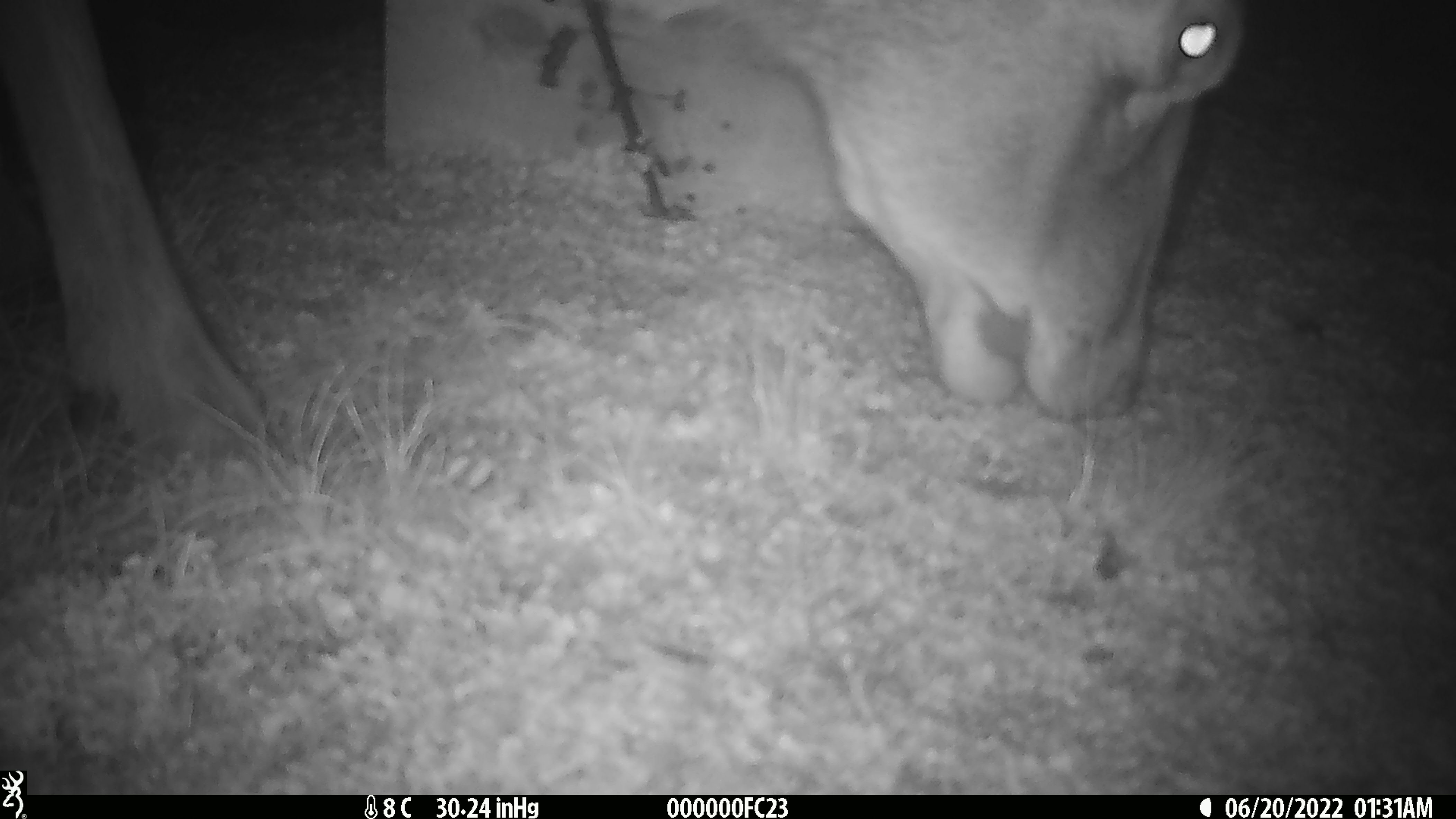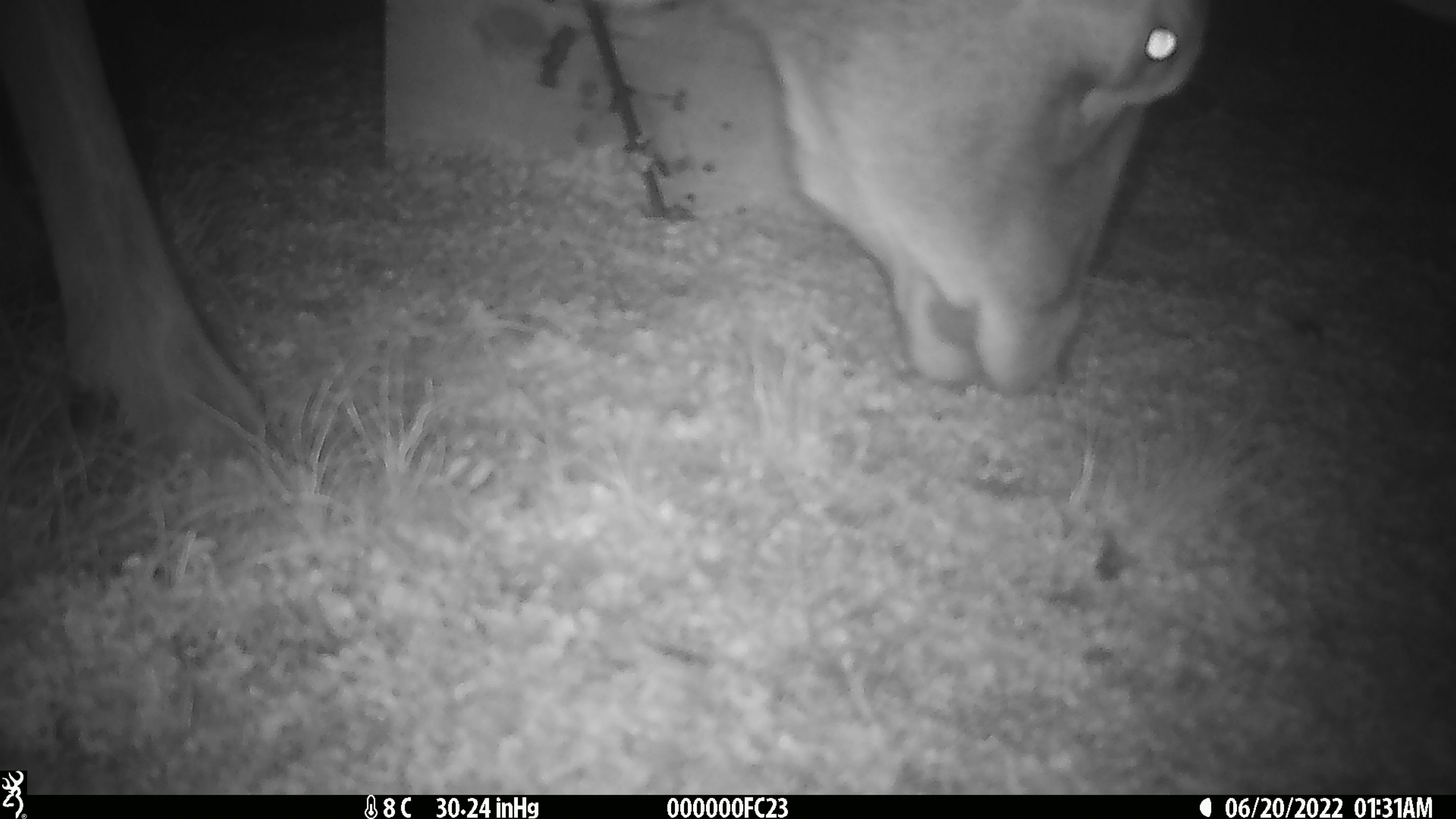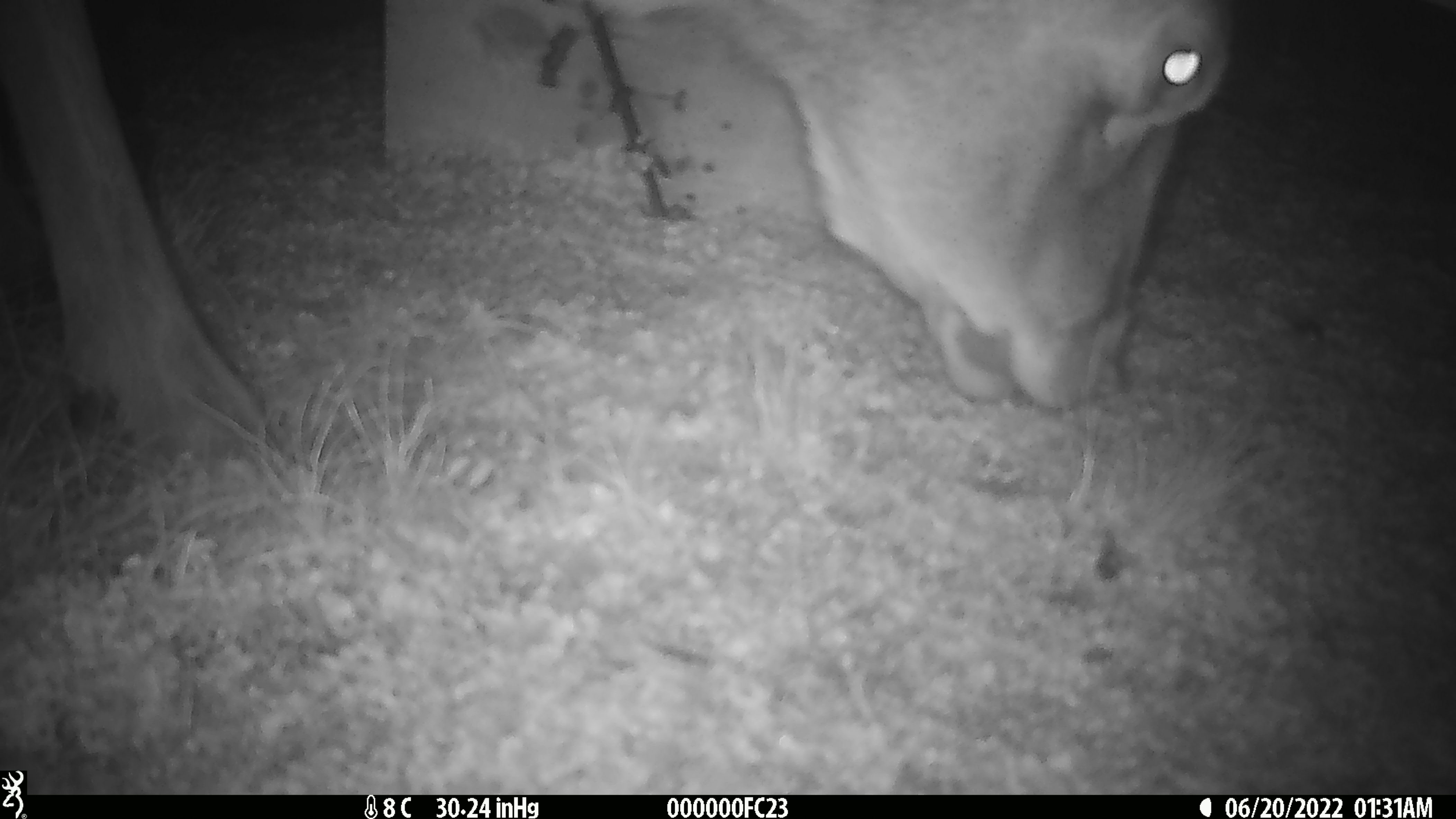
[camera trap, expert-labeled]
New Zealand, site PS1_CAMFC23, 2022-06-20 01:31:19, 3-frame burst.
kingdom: Animalia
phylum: Chordata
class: Mammalia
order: Artiodactyla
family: Cervidae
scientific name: Cervidae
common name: deer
Deer (Cervidae).